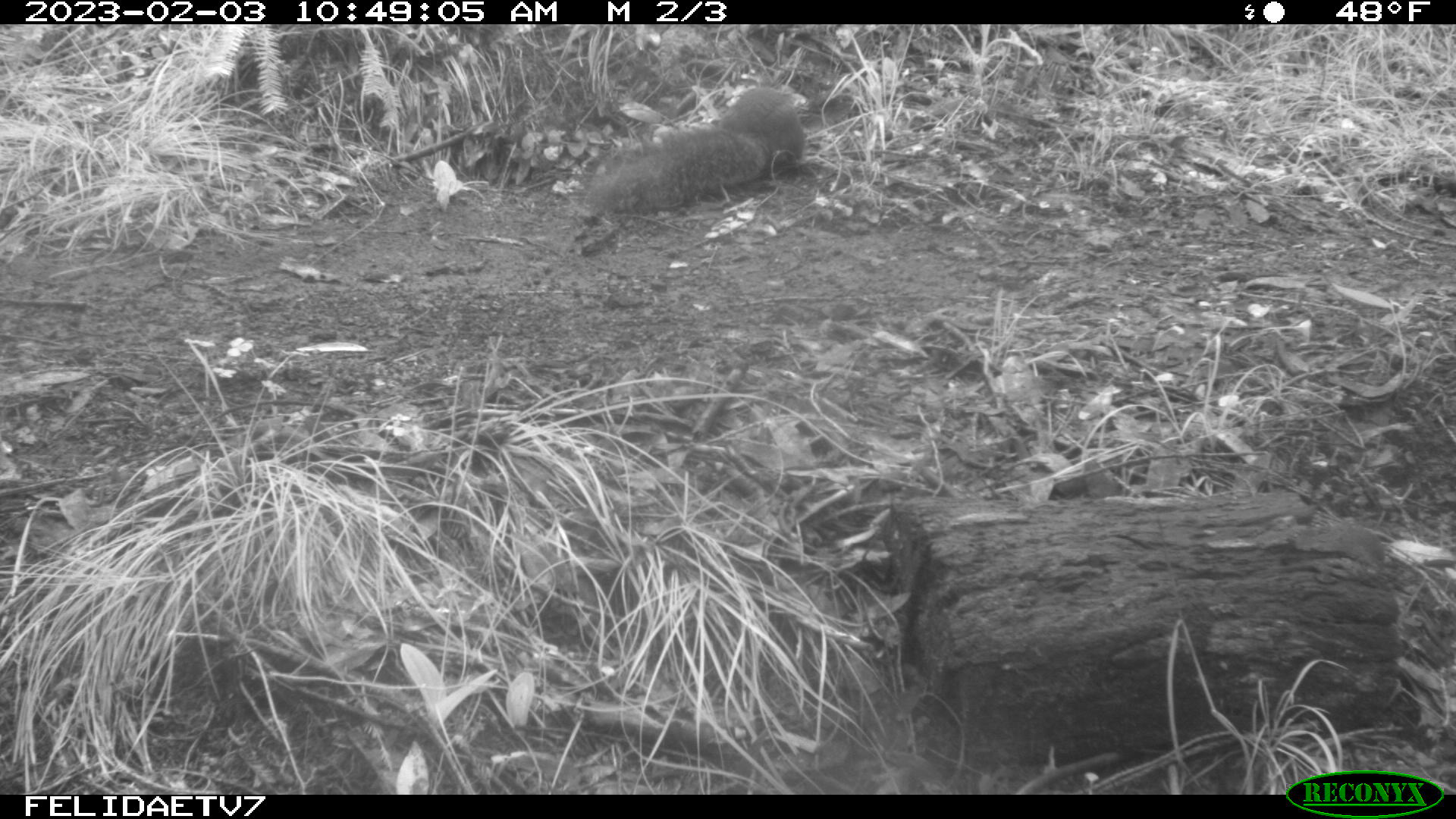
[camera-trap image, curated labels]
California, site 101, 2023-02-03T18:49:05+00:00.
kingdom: Animalia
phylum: Chordata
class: Mammalia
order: Rodentia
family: Sciuridae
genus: Sciurus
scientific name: Sciurus griseus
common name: western gray squirrel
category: western grey squirrel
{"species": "western grey squirrel (western gray squirrel) (Sciurus griseus)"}